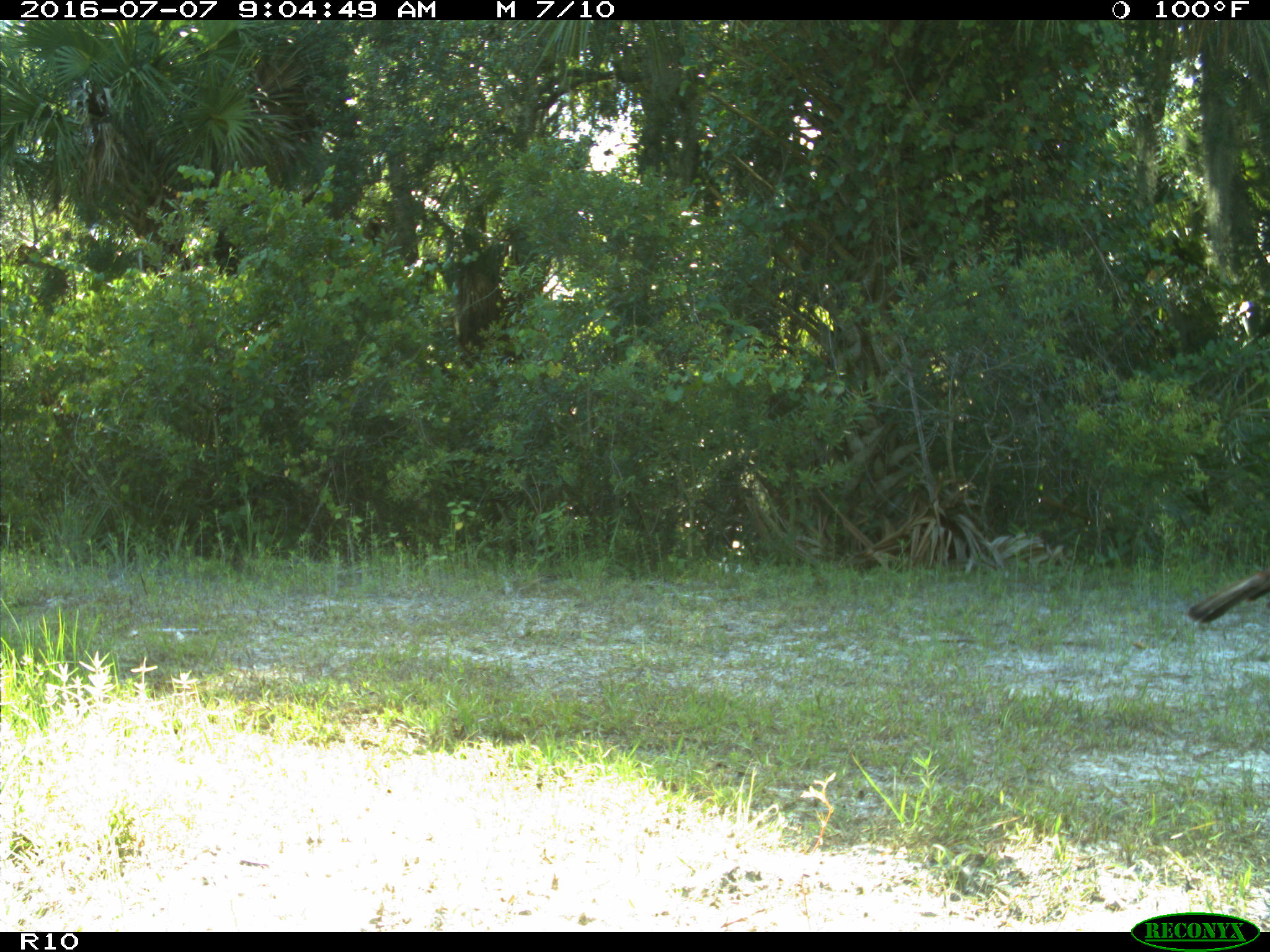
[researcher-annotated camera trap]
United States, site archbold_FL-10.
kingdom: Animalia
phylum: Chordata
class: Aves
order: Galliformes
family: Phasianidae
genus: Meleagris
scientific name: Meleagris gallopavo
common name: wild turkey